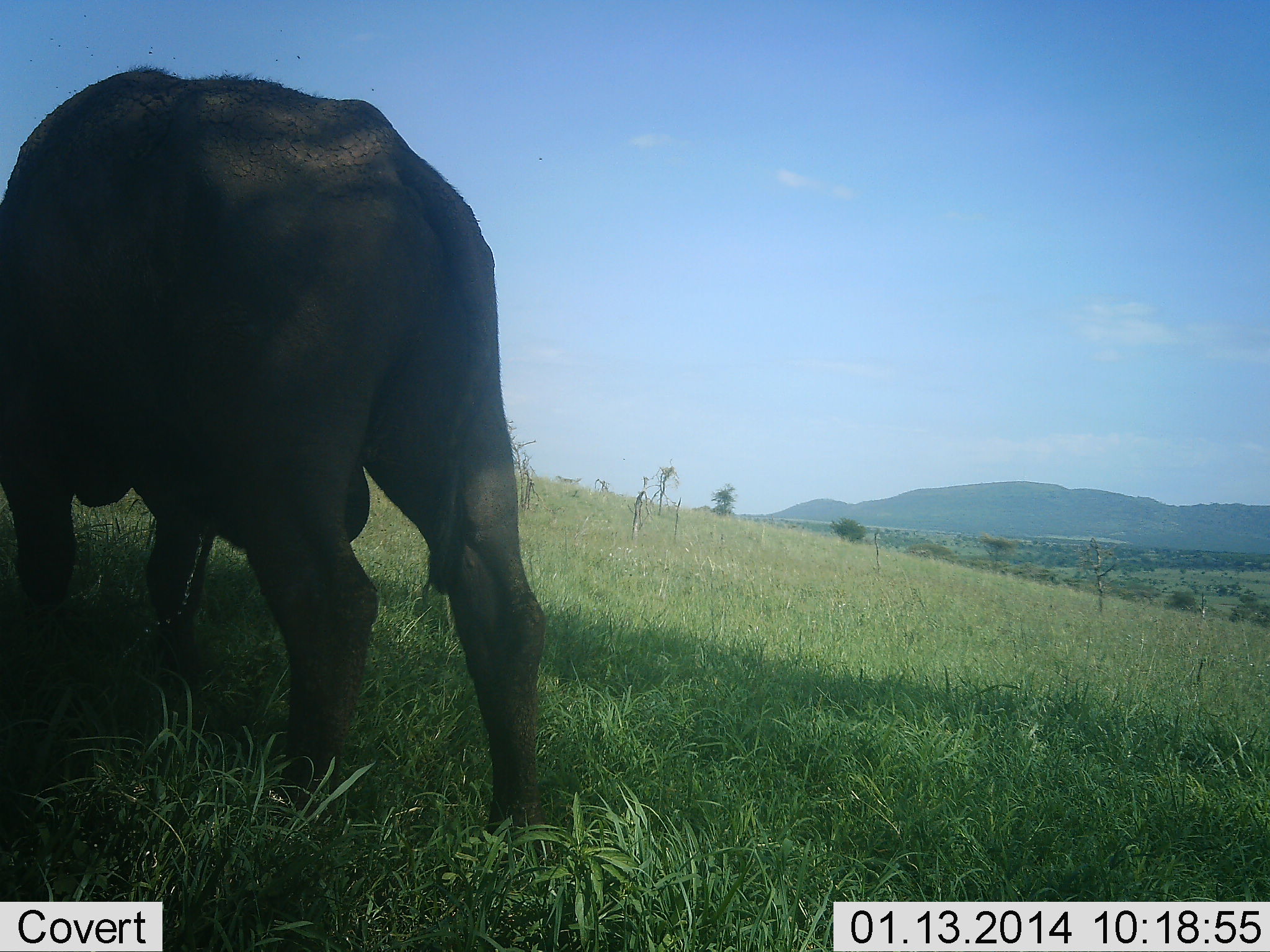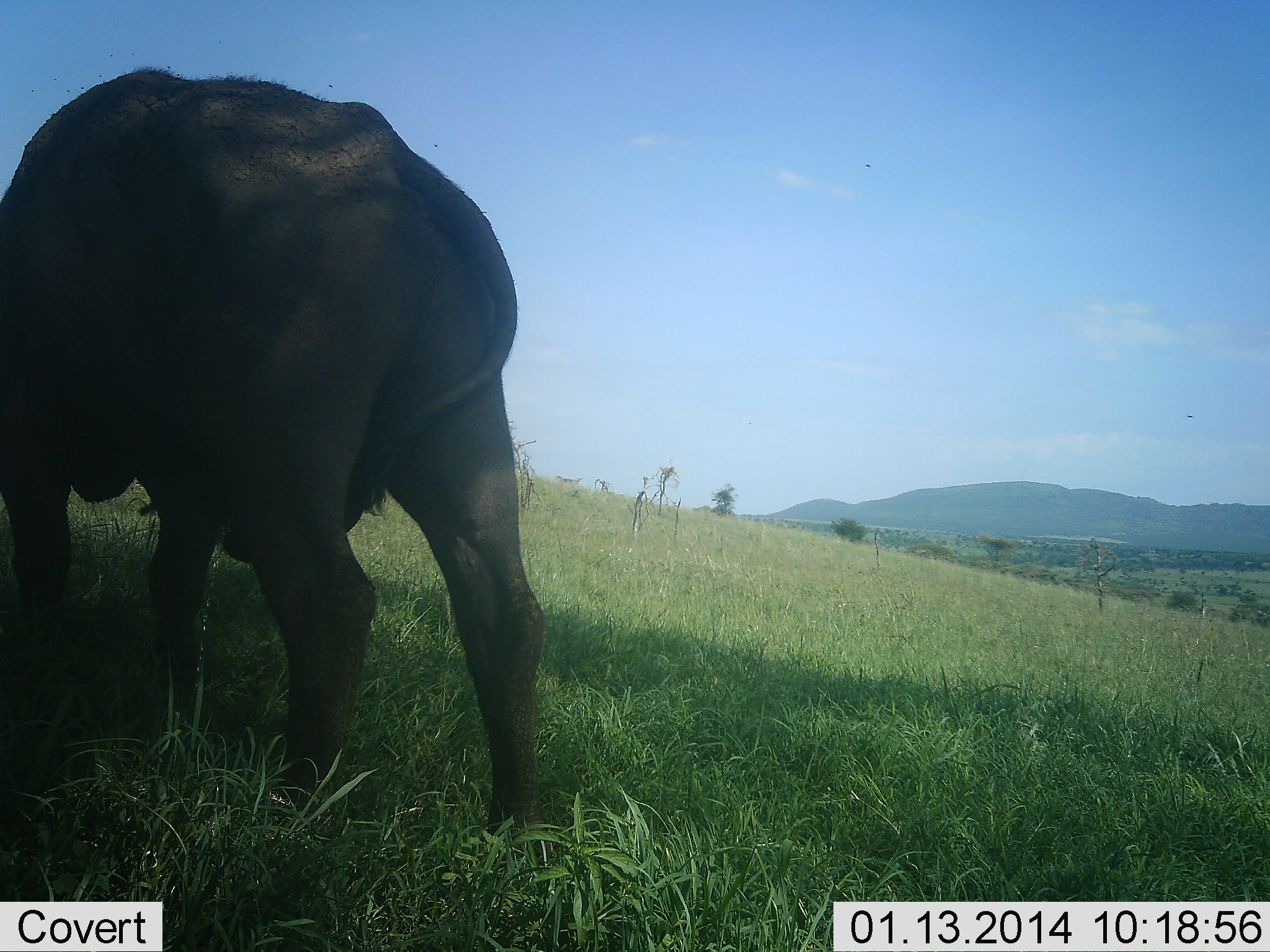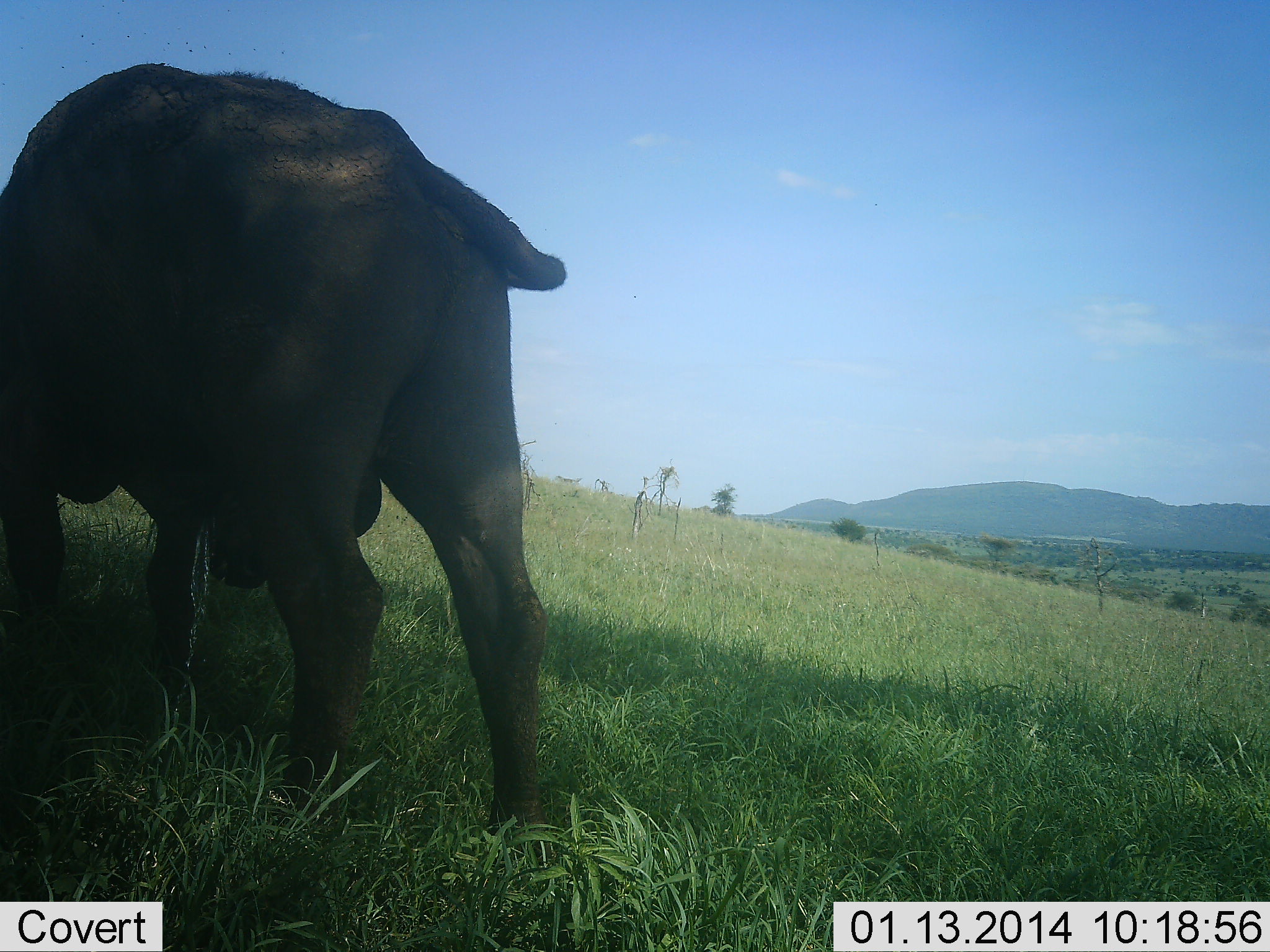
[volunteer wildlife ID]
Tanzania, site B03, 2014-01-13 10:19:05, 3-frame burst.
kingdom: Animalia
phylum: Chordata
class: Mammalia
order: Artiodactyla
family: Bovidae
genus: Syncerus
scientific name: Syncerus caffer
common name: cape buffalo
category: buffalo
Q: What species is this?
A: Buffalo (cape buffalo) (Syncerus caffer).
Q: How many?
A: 1.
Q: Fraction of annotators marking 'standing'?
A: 70%.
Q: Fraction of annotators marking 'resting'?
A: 0%.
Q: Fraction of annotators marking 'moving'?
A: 0%.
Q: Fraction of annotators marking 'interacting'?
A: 0%.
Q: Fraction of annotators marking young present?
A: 0%.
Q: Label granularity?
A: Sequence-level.